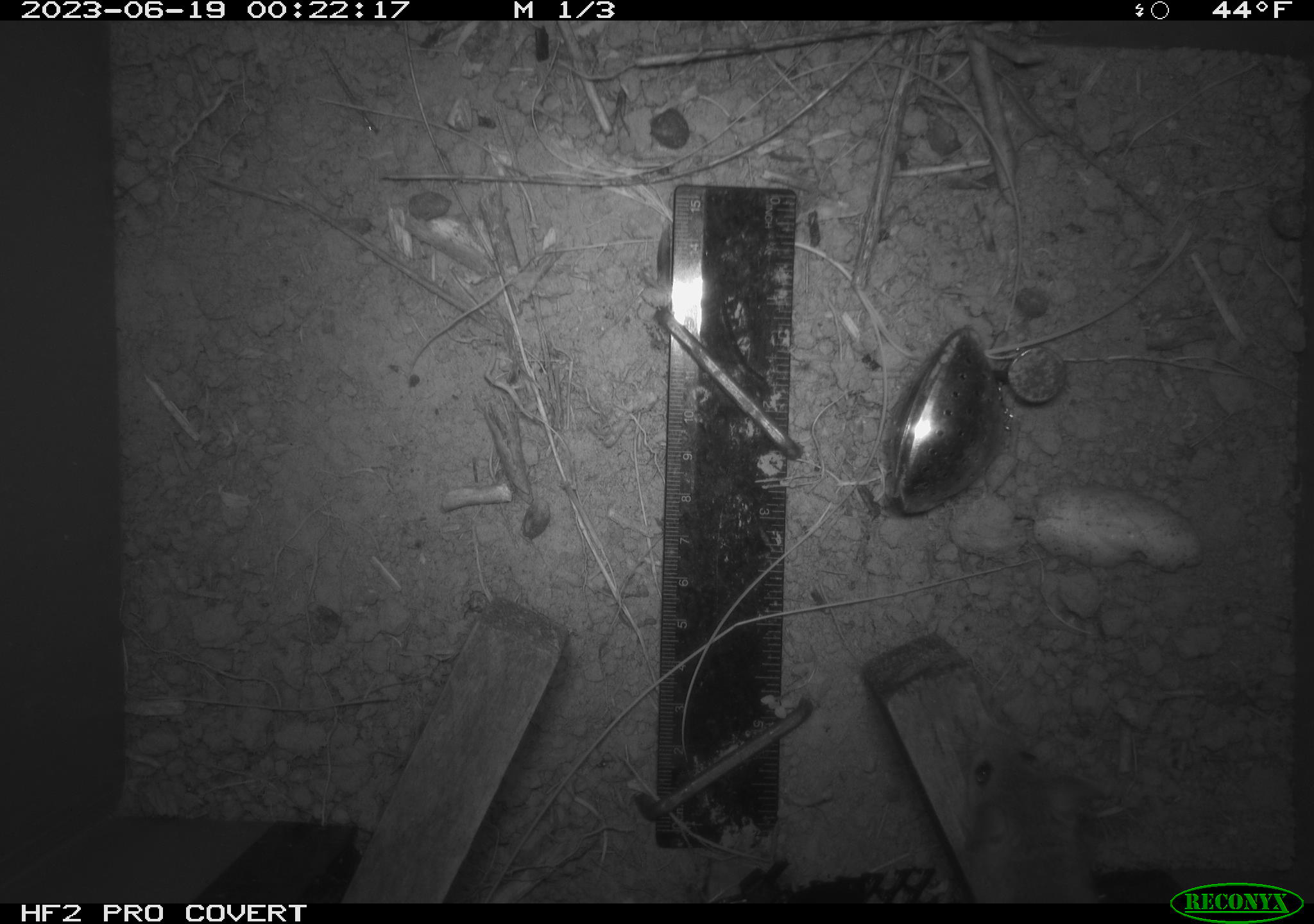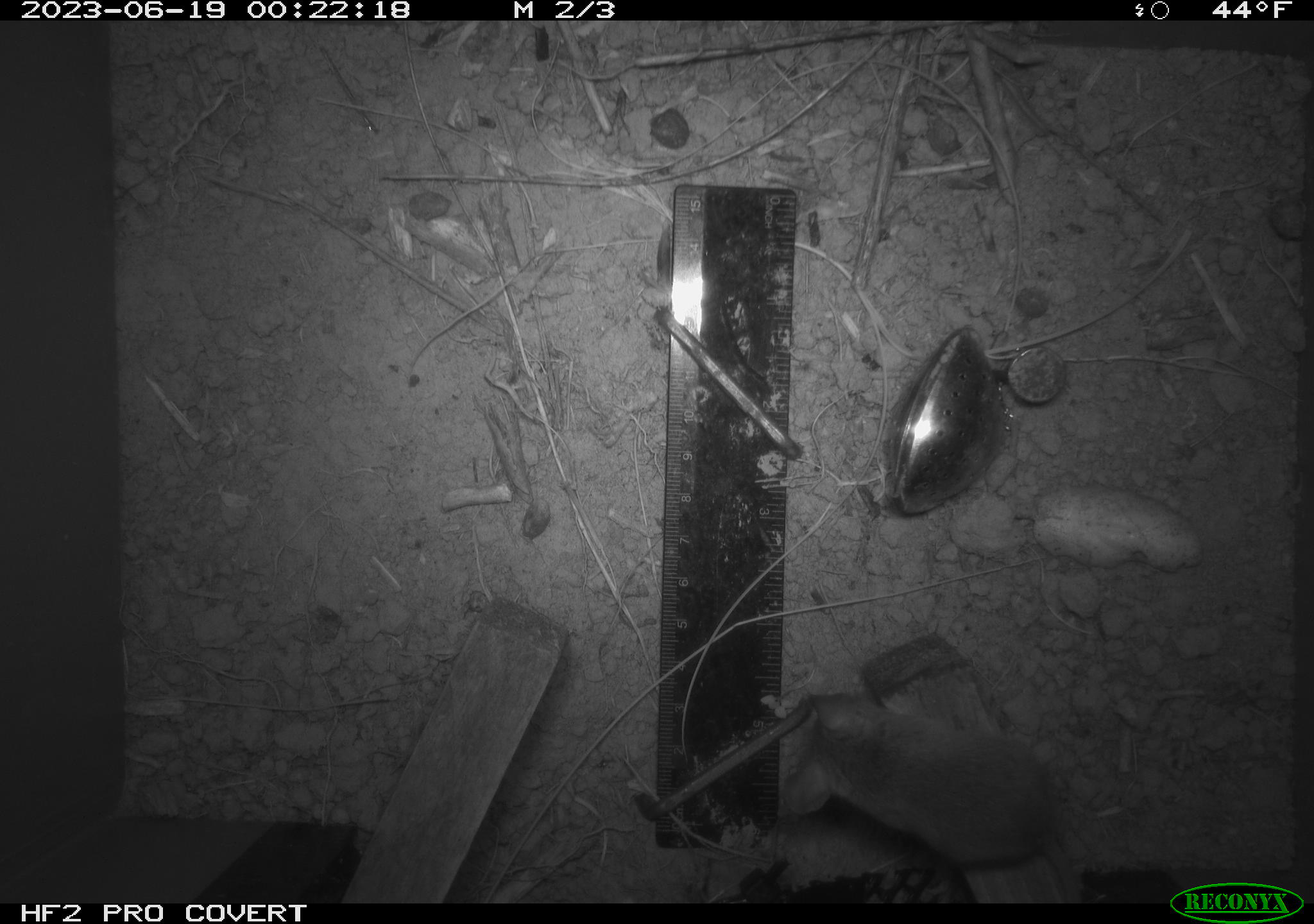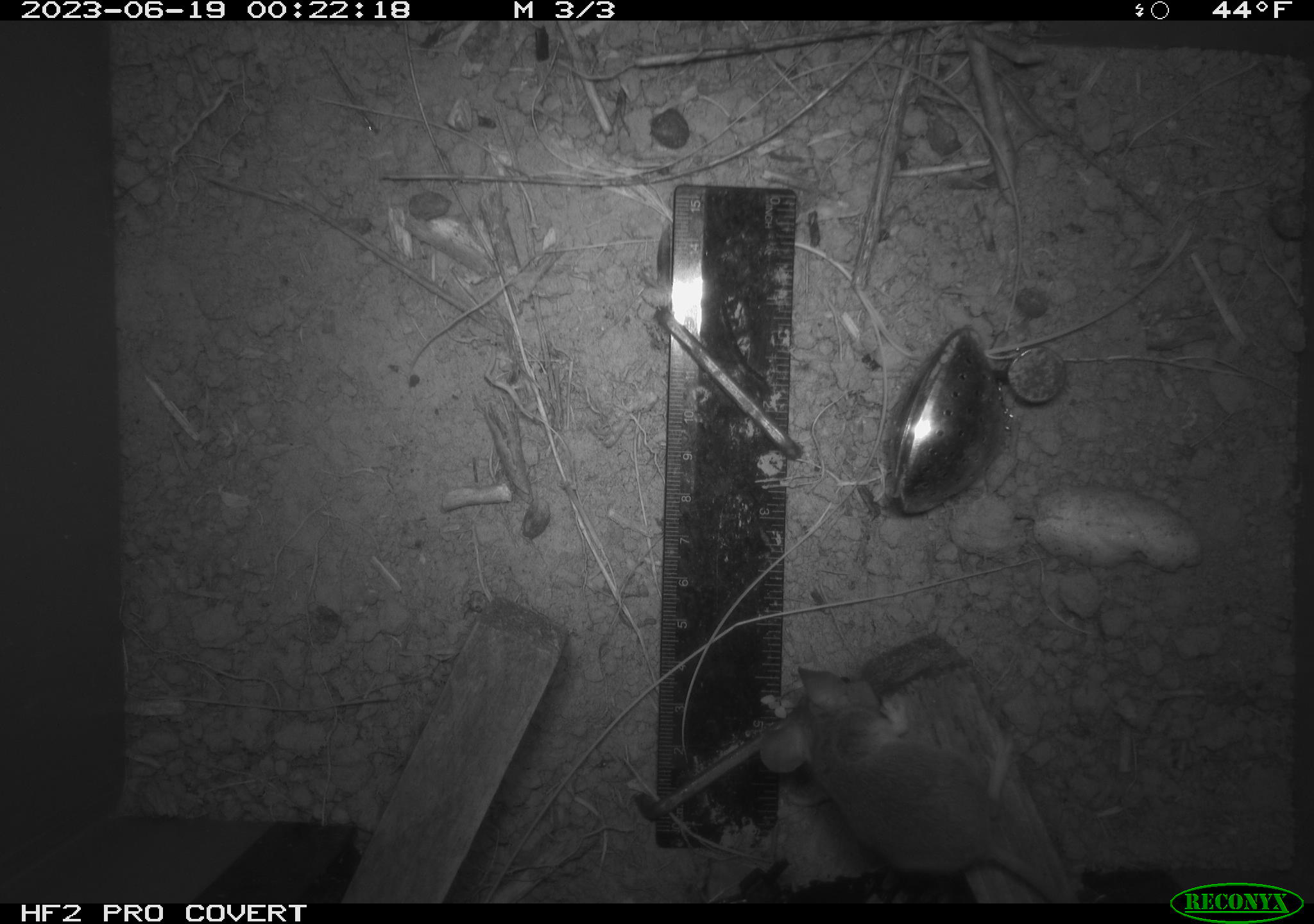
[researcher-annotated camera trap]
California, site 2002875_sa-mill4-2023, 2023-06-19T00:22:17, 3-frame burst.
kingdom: Animalia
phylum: Chordata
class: Mammalia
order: Rodentia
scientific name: Rodentia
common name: mouse species